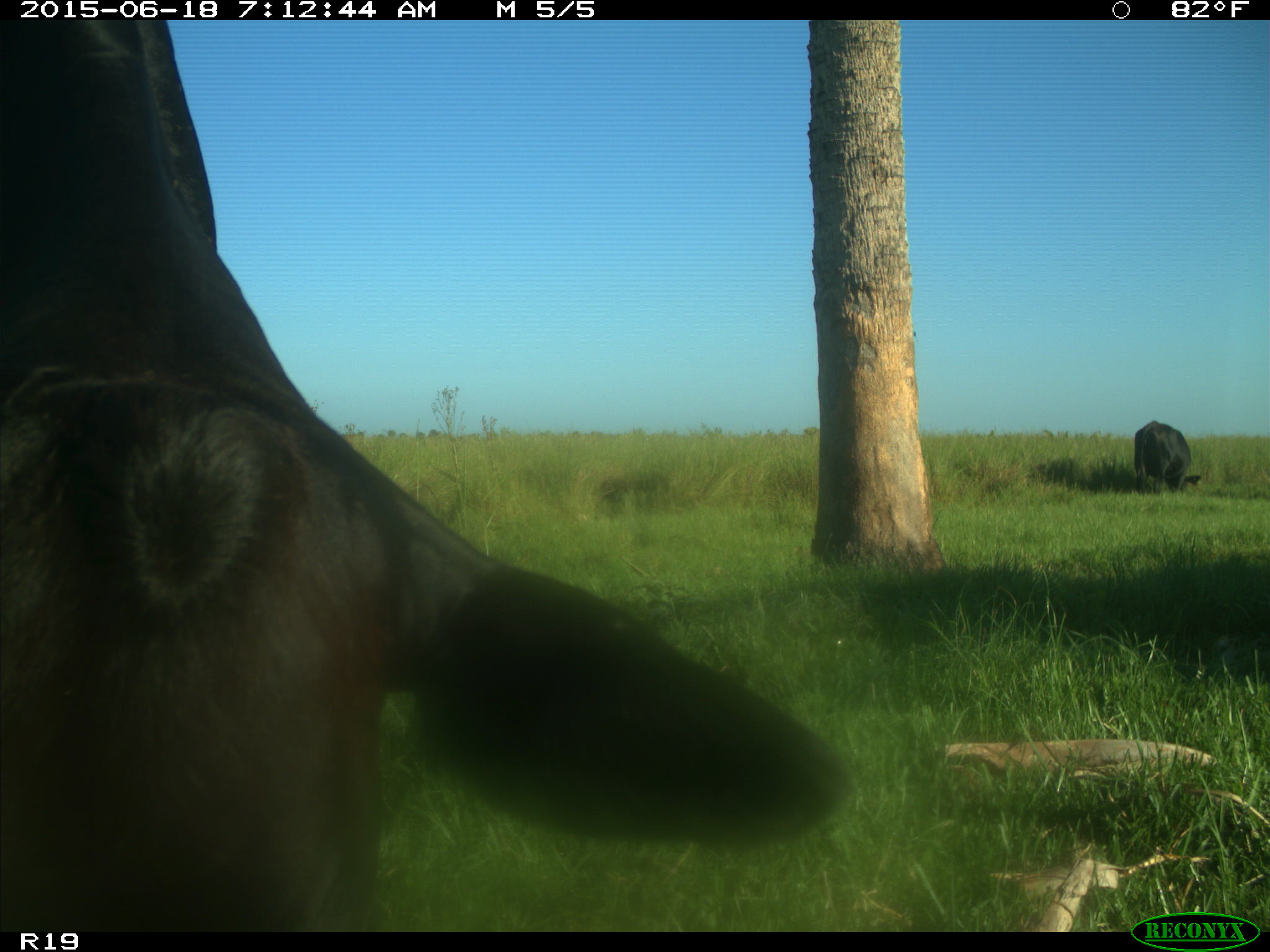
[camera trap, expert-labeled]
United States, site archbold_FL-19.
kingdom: Animalia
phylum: Chordata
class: Mammalia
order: Artiodactyla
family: Bovidae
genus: Bos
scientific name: Bos taurus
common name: domestic cow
Bos taurus (domestic cow).